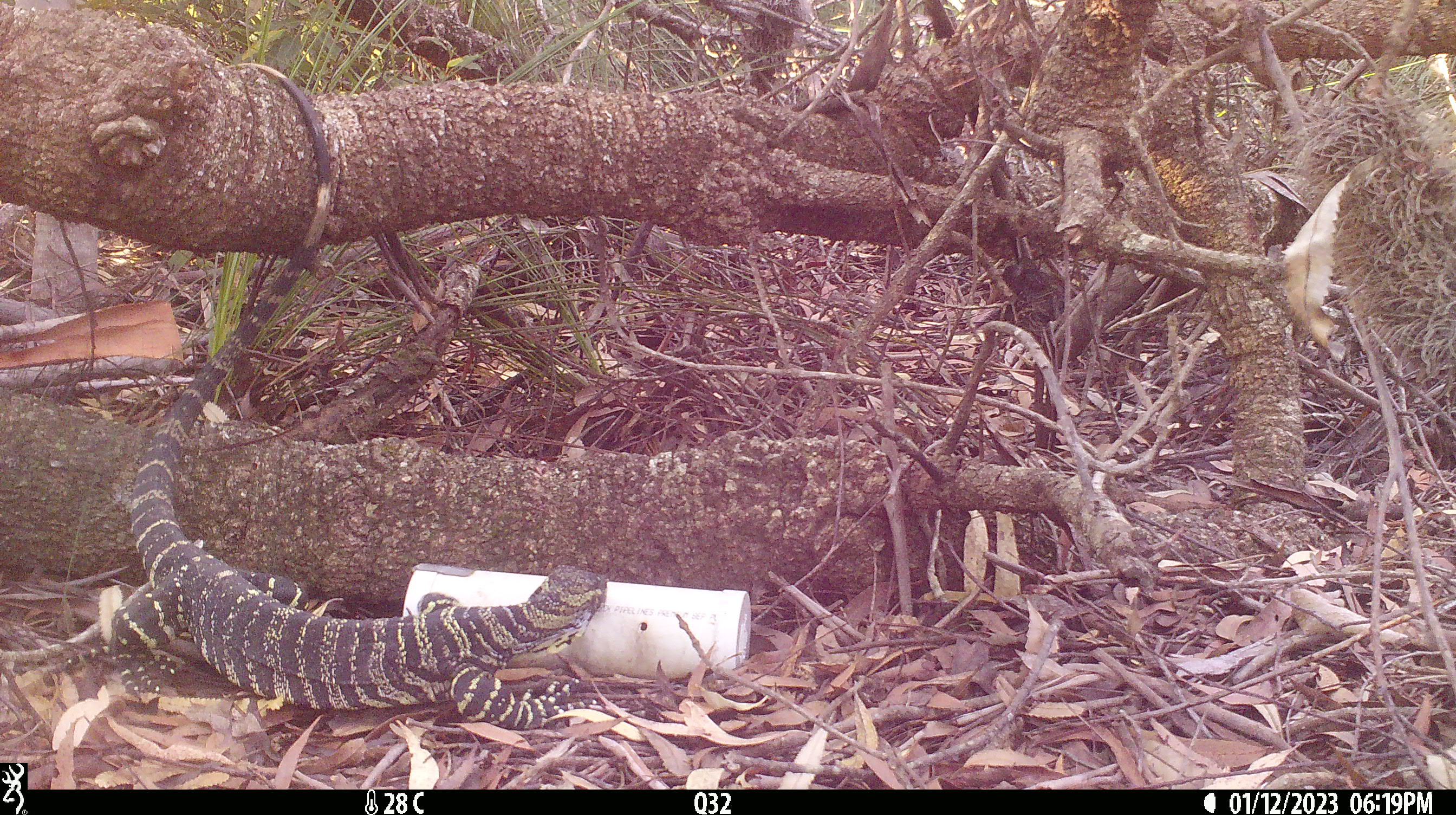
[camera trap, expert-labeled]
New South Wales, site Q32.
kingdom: Animalia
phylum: Chordata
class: Reptilia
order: Squamata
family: Varanidae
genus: Varanus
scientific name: Varanus varius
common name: lace monitor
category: goanna